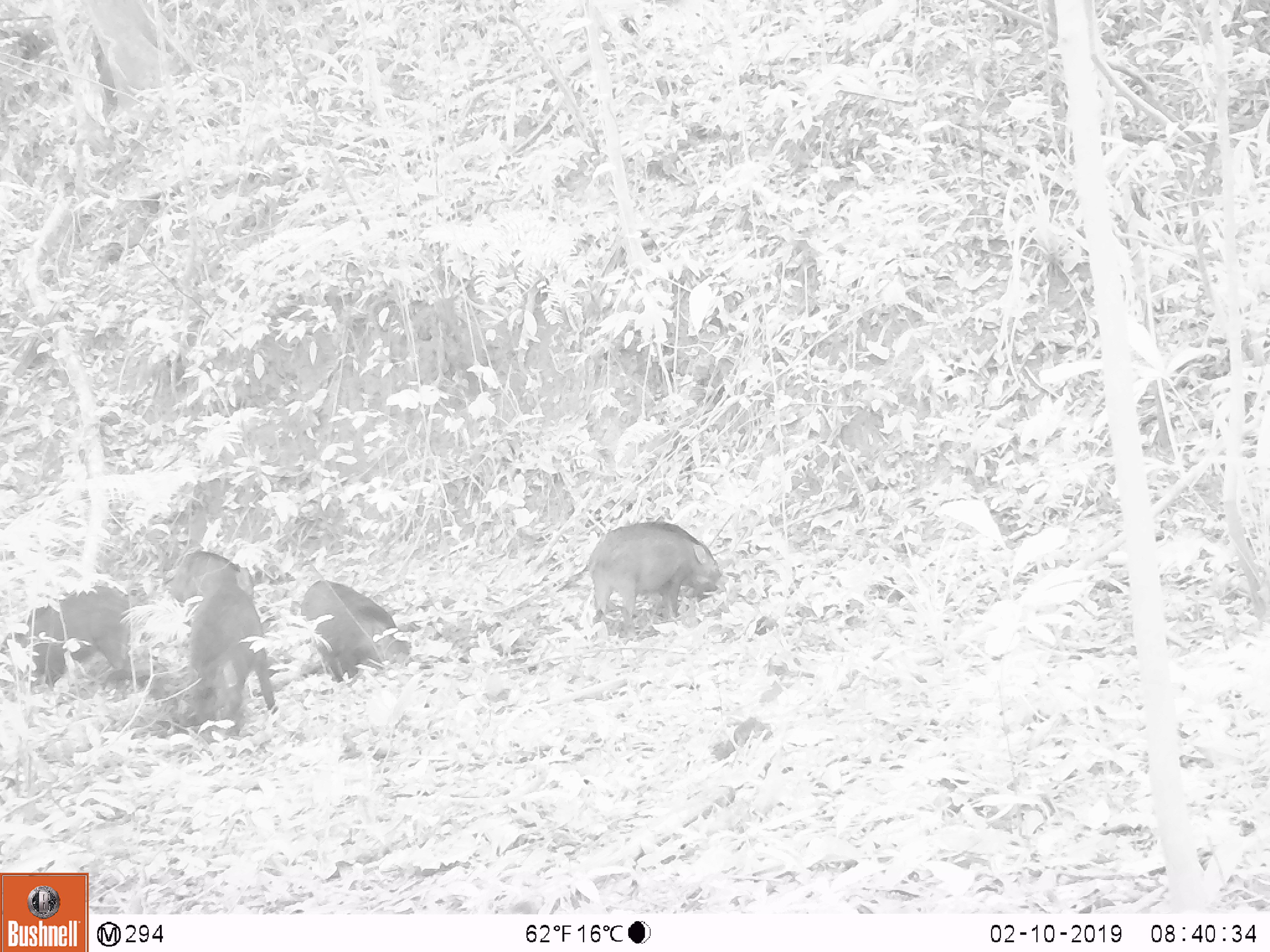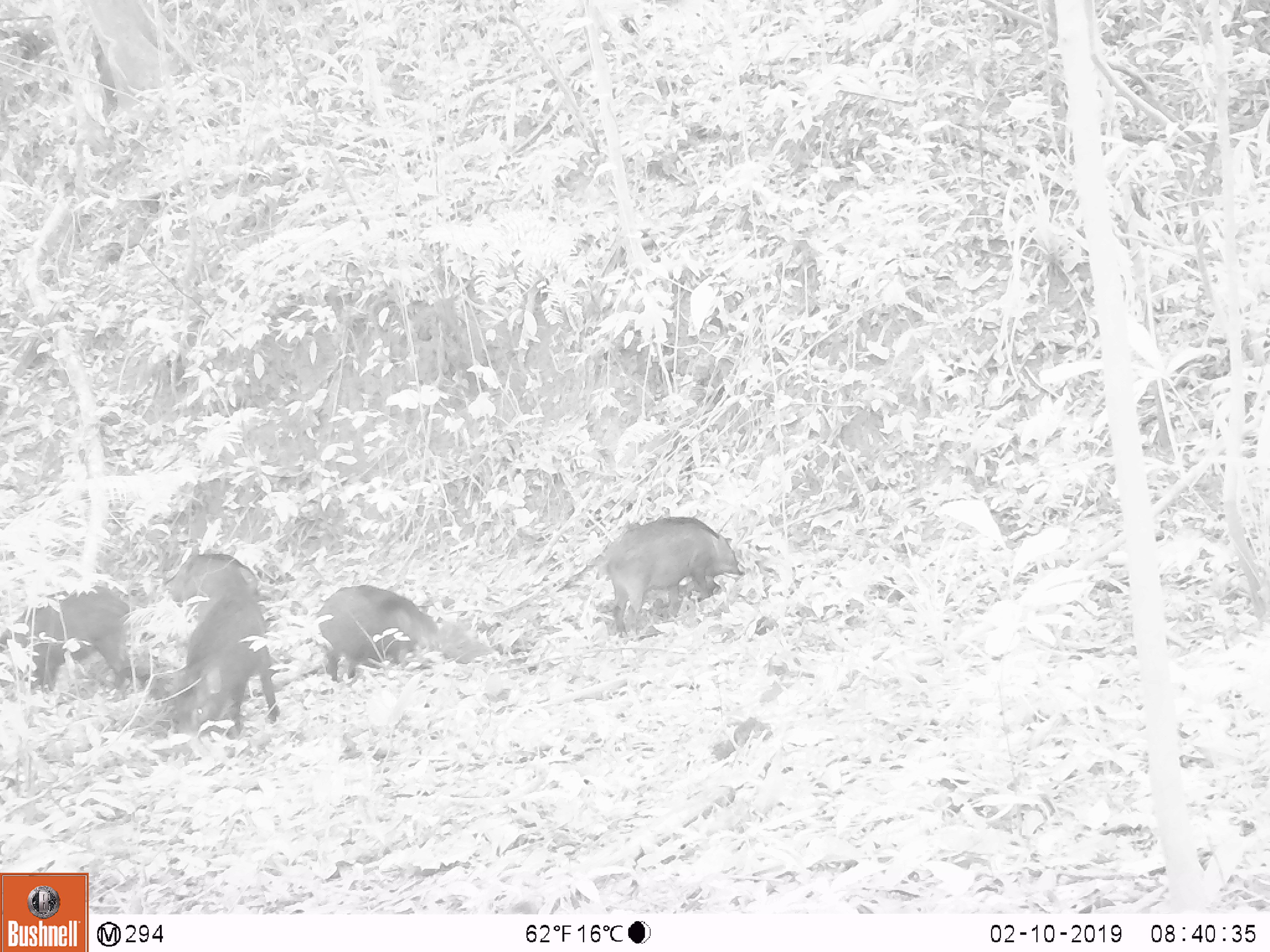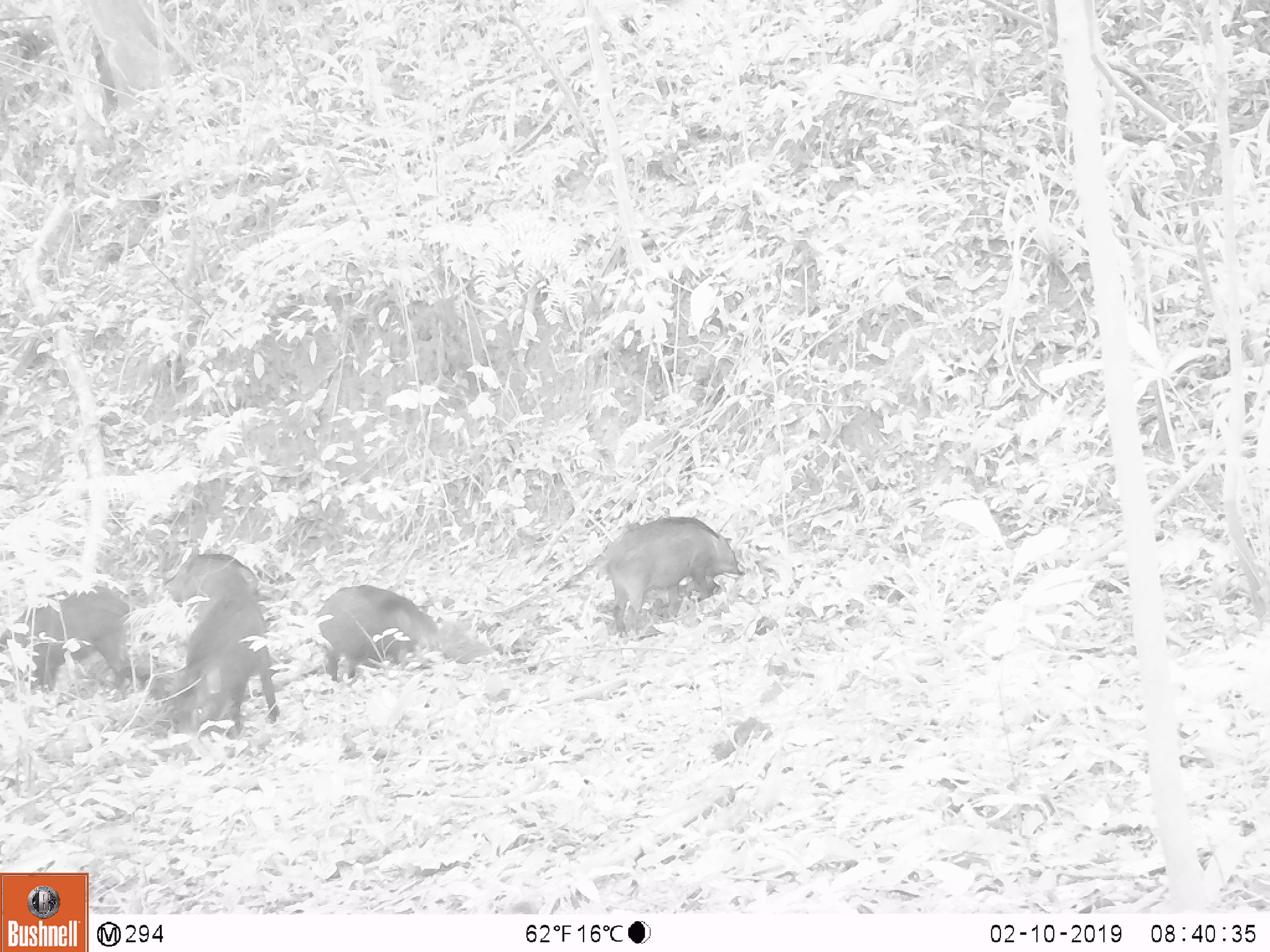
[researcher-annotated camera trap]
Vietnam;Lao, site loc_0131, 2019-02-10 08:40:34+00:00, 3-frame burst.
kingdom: Animalia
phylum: Chordata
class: Mammalia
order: Artiodactyla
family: Suidae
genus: Sus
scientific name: Sus scrofa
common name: eurasian wild pig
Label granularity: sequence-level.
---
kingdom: Animalia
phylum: Chordata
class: Aves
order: Galliformes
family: Phasianidae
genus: Gallus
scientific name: Gallus gallus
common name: red junglefowl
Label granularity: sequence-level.